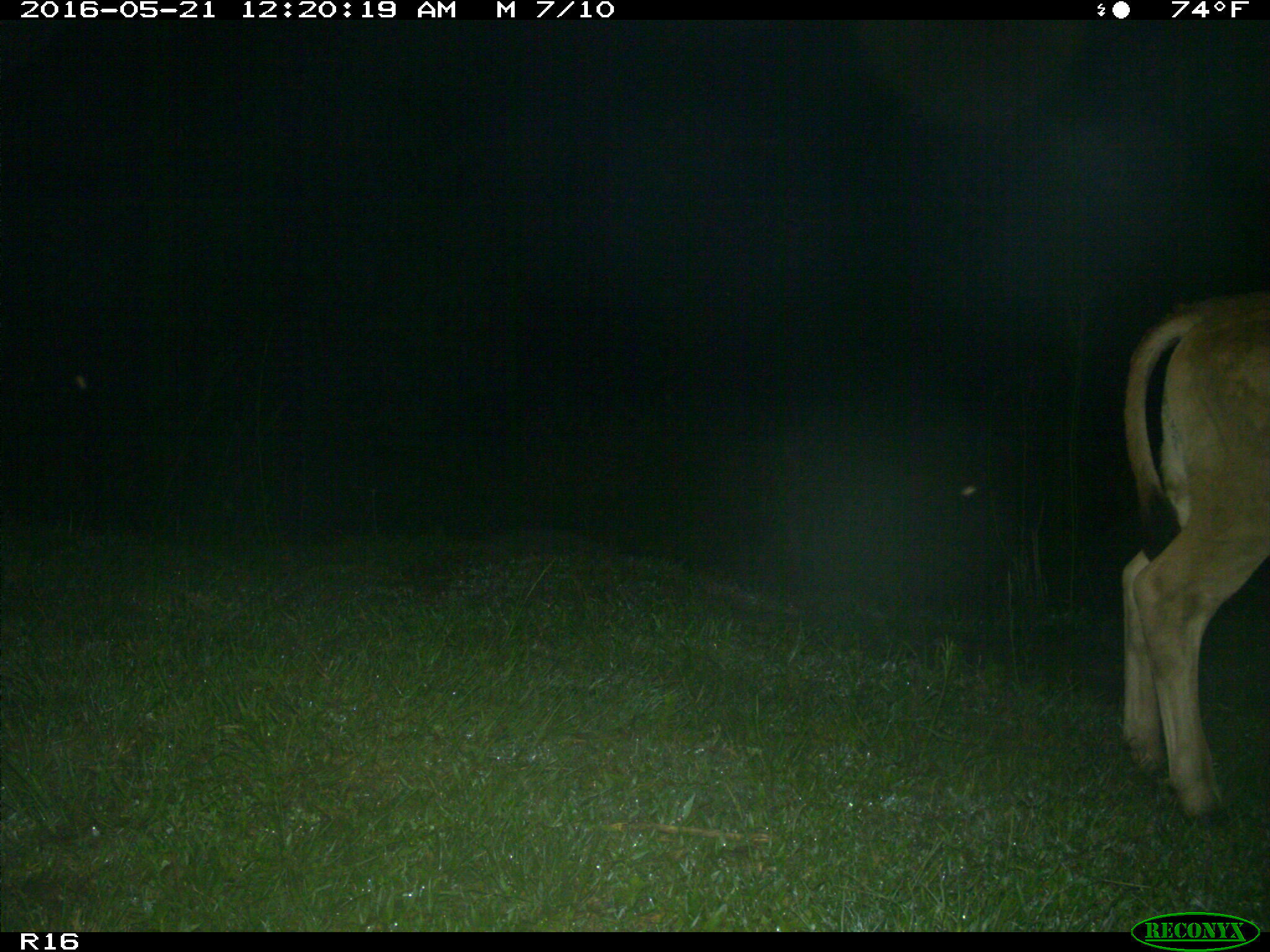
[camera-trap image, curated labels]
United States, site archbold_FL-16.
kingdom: Animalia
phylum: Chordata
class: Mammalia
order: Artiodactyla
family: Bovidae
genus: Bos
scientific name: Bos taurus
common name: domestic cow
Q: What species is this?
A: Bos taurus (domestic cow).